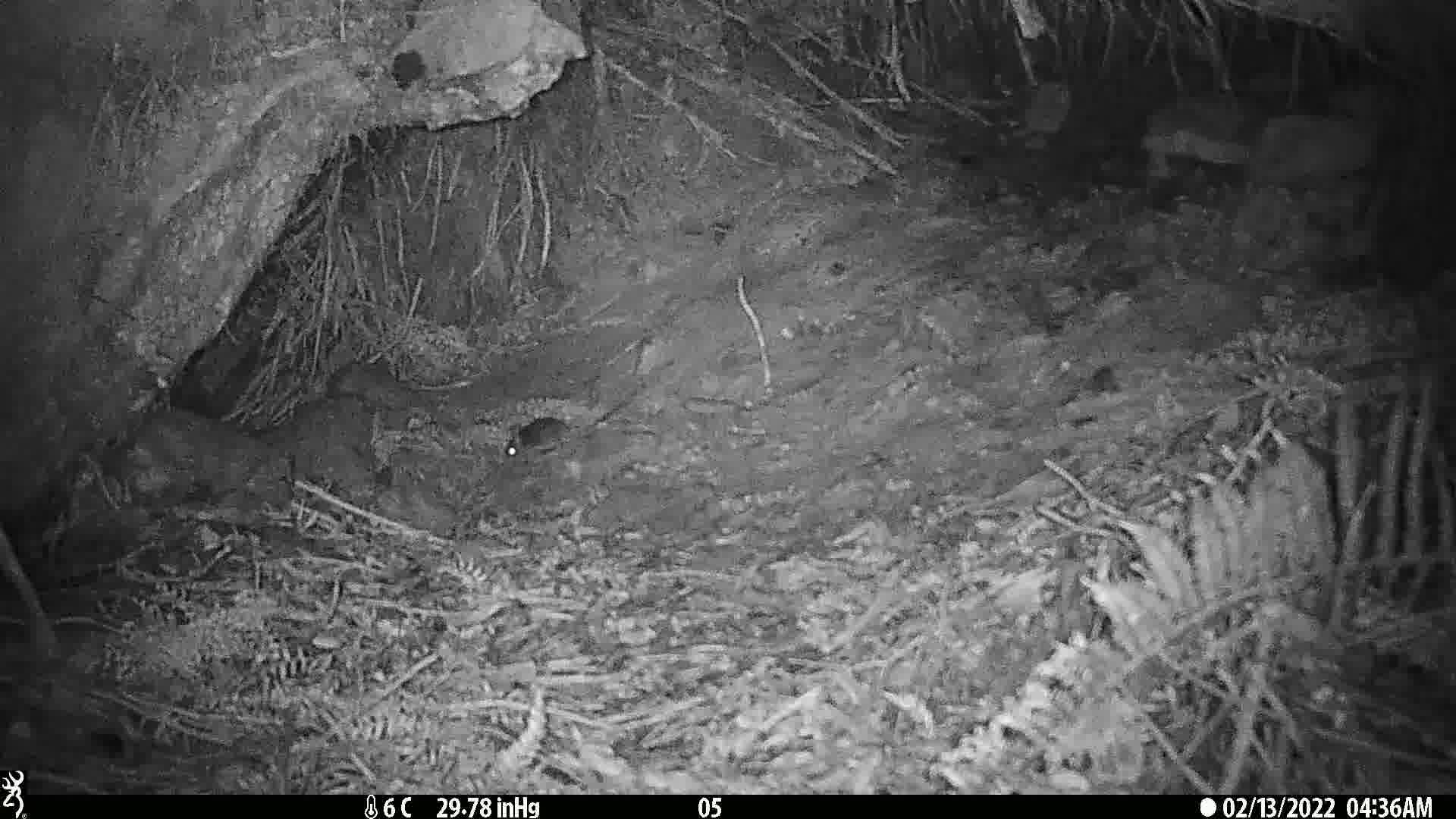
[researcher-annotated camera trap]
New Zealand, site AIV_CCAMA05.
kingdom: Animalia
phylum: Chordata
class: Mammalia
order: Rodentia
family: Muridae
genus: Mus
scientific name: Mus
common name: mouse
Mouse (Mus).